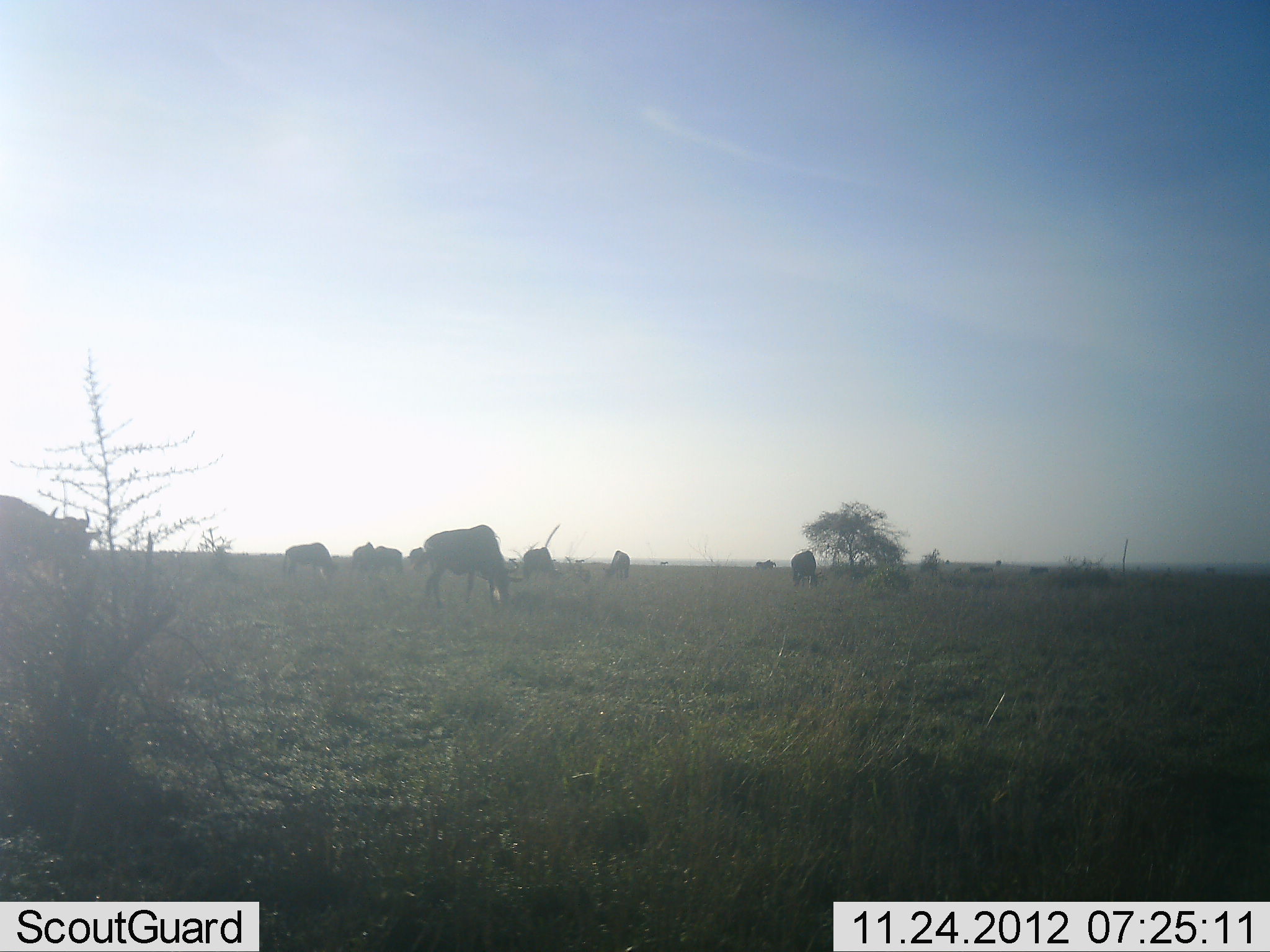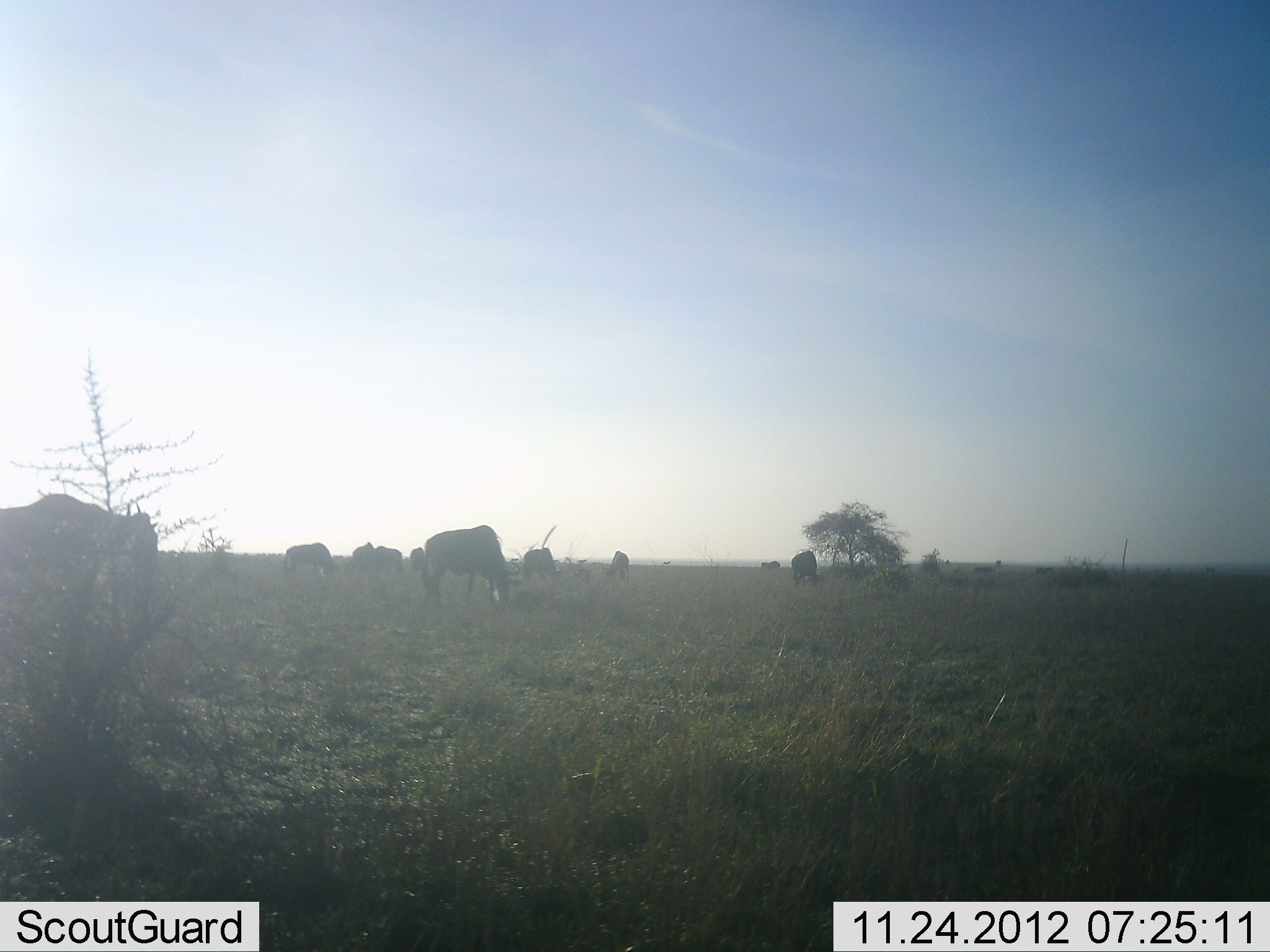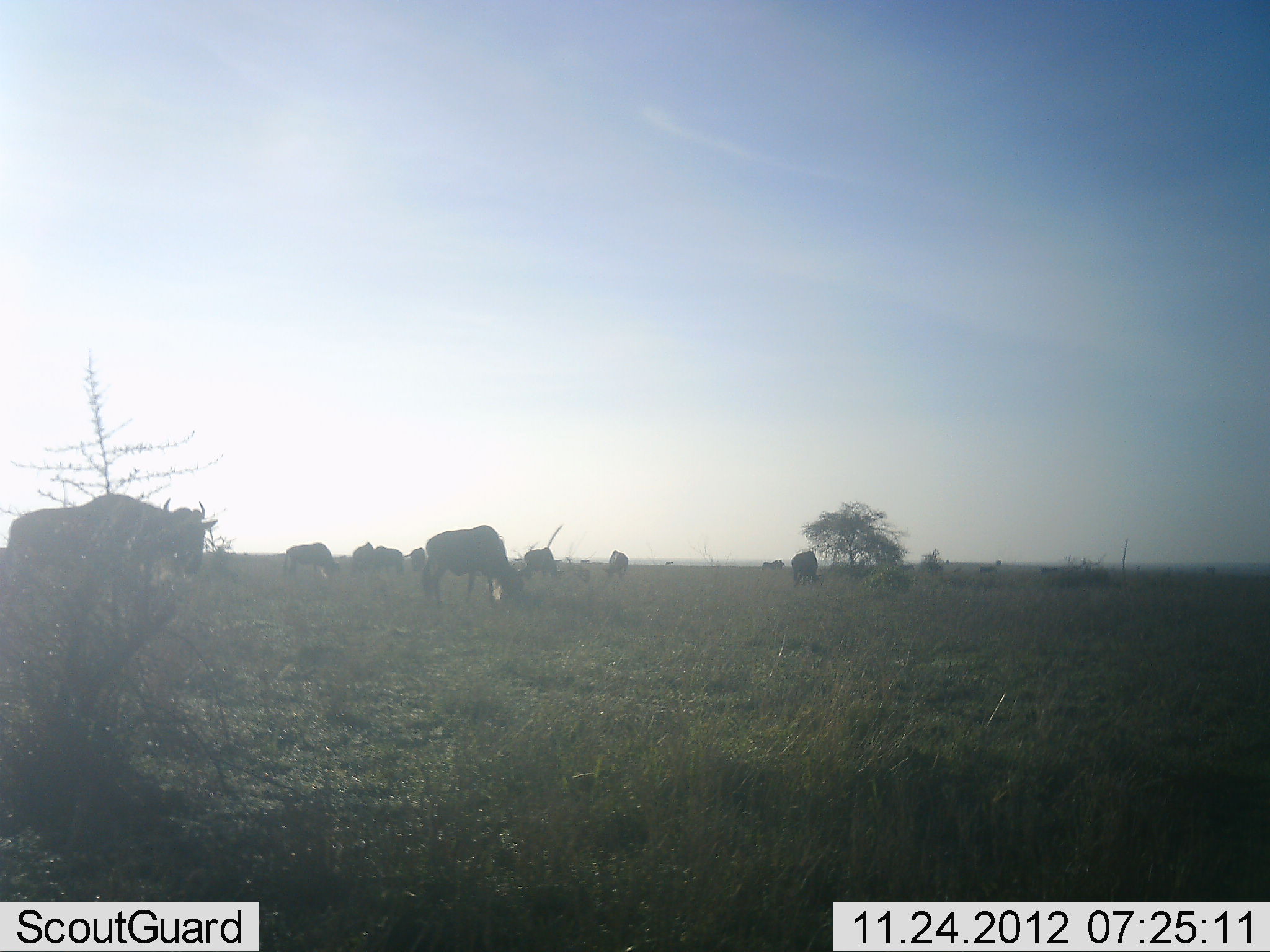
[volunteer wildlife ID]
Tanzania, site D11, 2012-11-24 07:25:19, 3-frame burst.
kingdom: Animalia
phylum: Chordata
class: Mammalia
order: Artiodactyla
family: Bovidae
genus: Connochaetes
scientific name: Connochaetes taurinus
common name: blue wildebeest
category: wildebeest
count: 11-50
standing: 60%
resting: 0%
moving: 40%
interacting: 0%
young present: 0%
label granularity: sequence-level